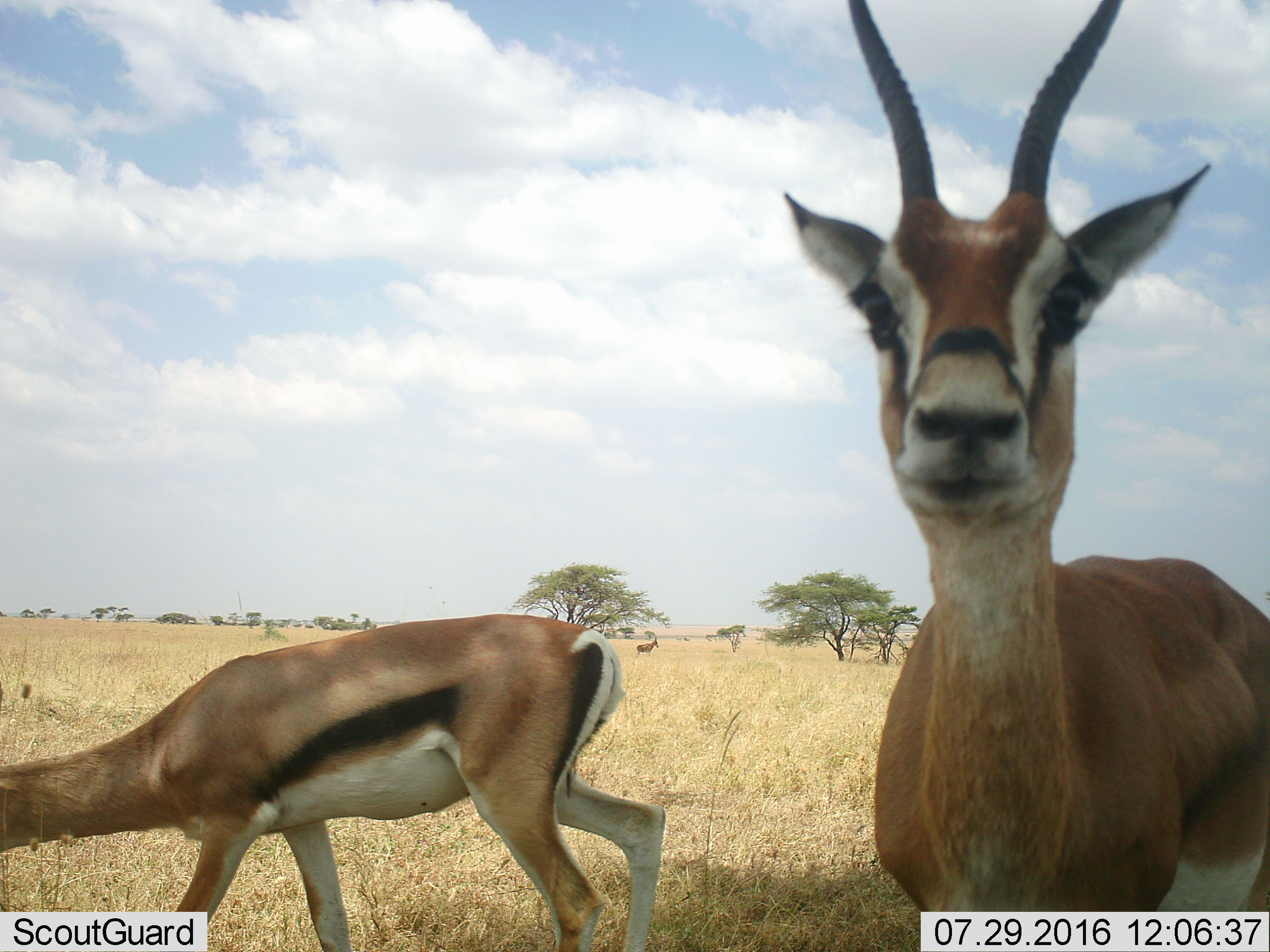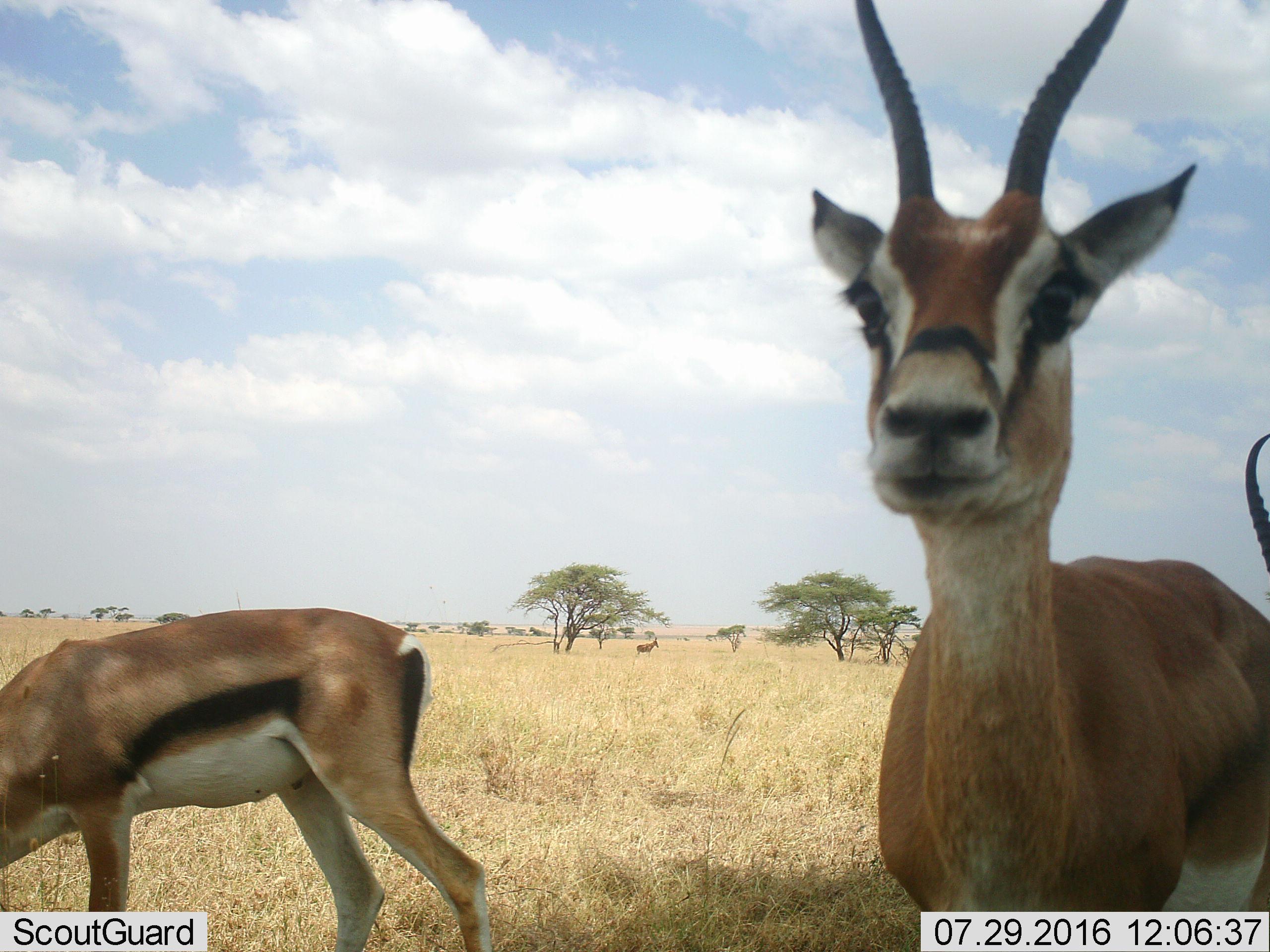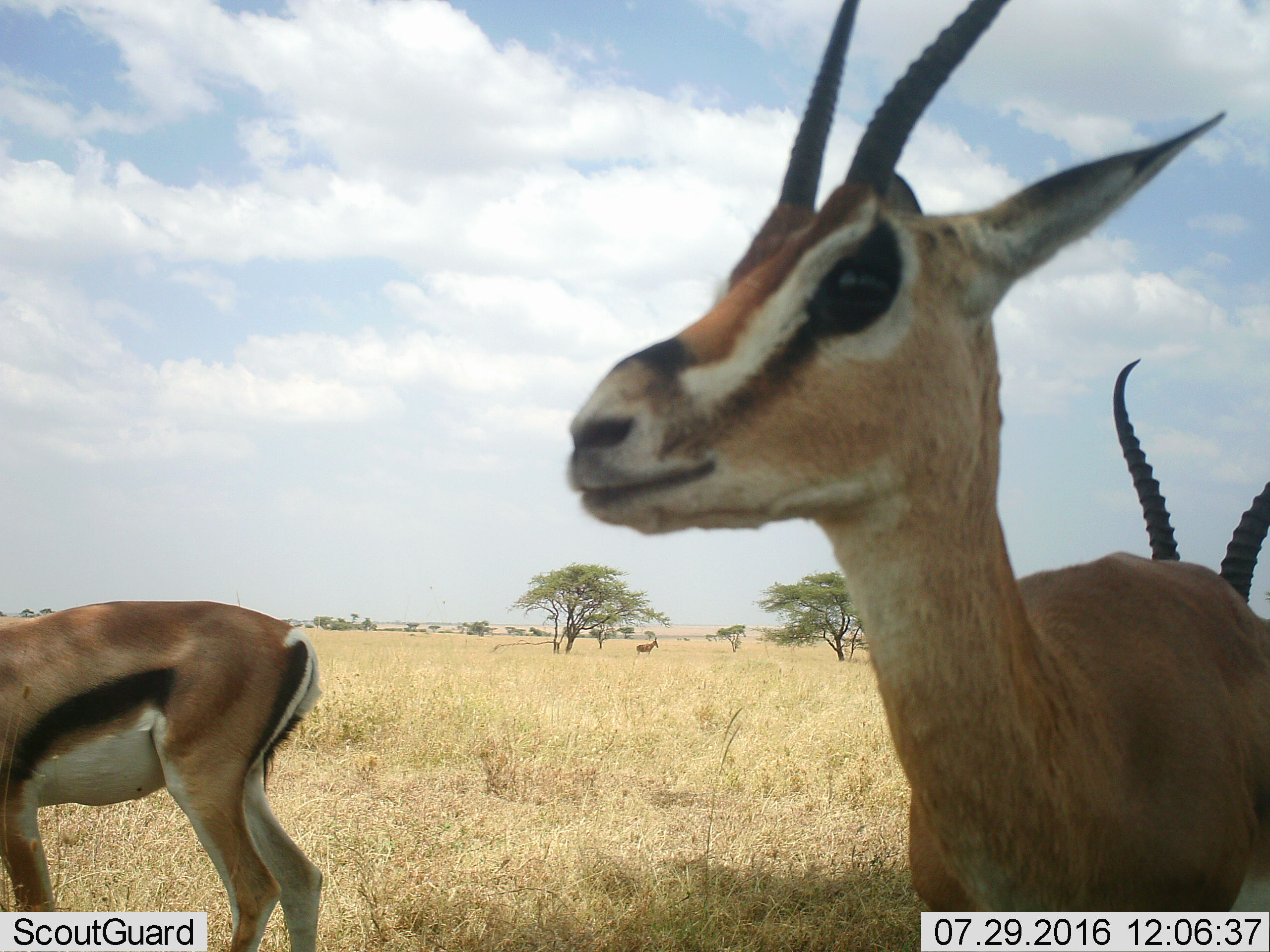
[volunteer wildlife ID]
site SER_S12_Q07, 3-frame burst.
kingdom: Animalia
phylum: Chordata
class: Mammalia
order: Artiodactyla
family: Bovidae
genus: Eudorcas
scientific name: Eudorcas thomsonii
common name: thomson's gazelle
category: gazellethomsons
Gazellethomsons (thomson's gazelle) (Eudorcas thomsonii), count 3. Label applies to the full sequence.